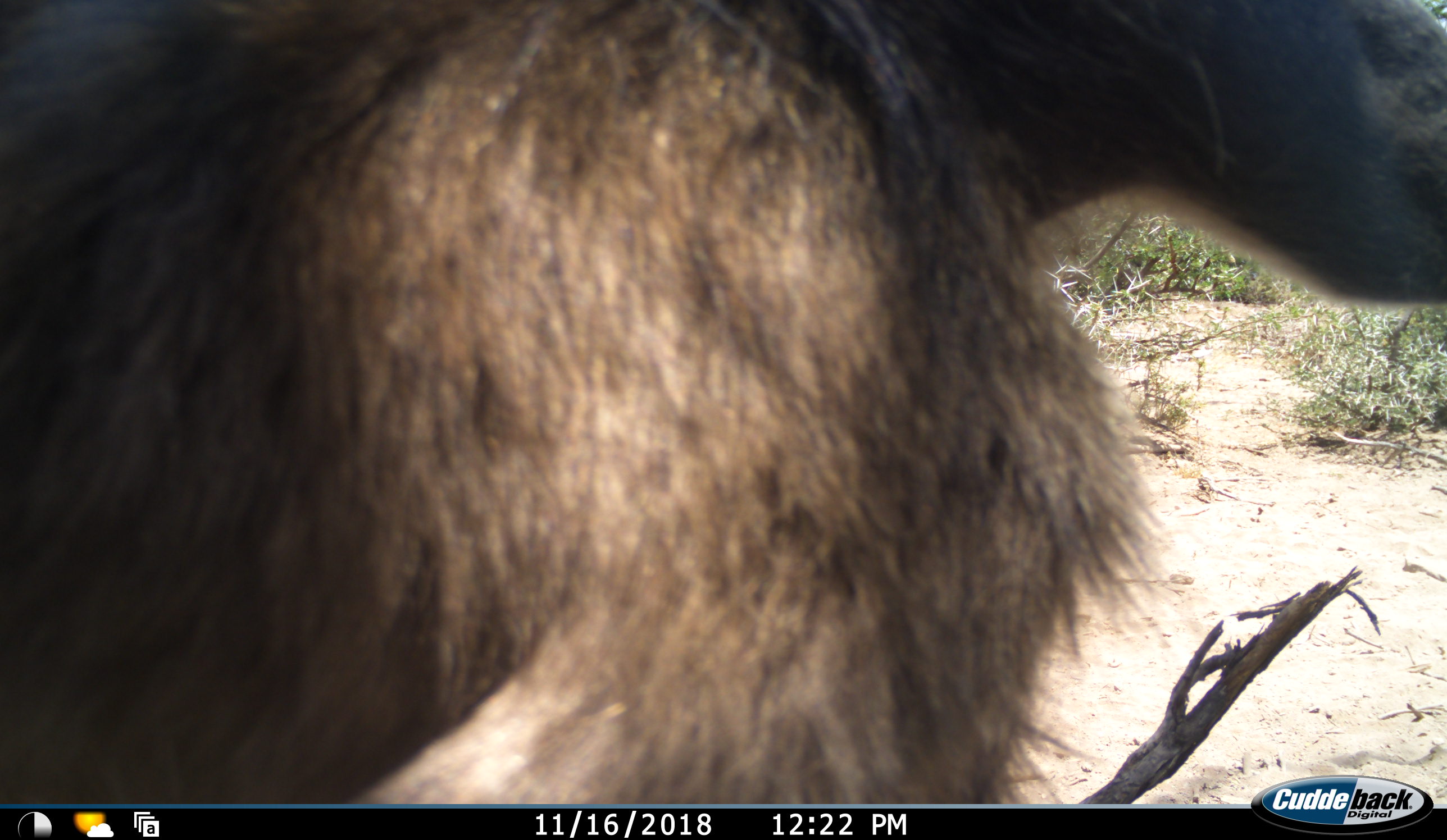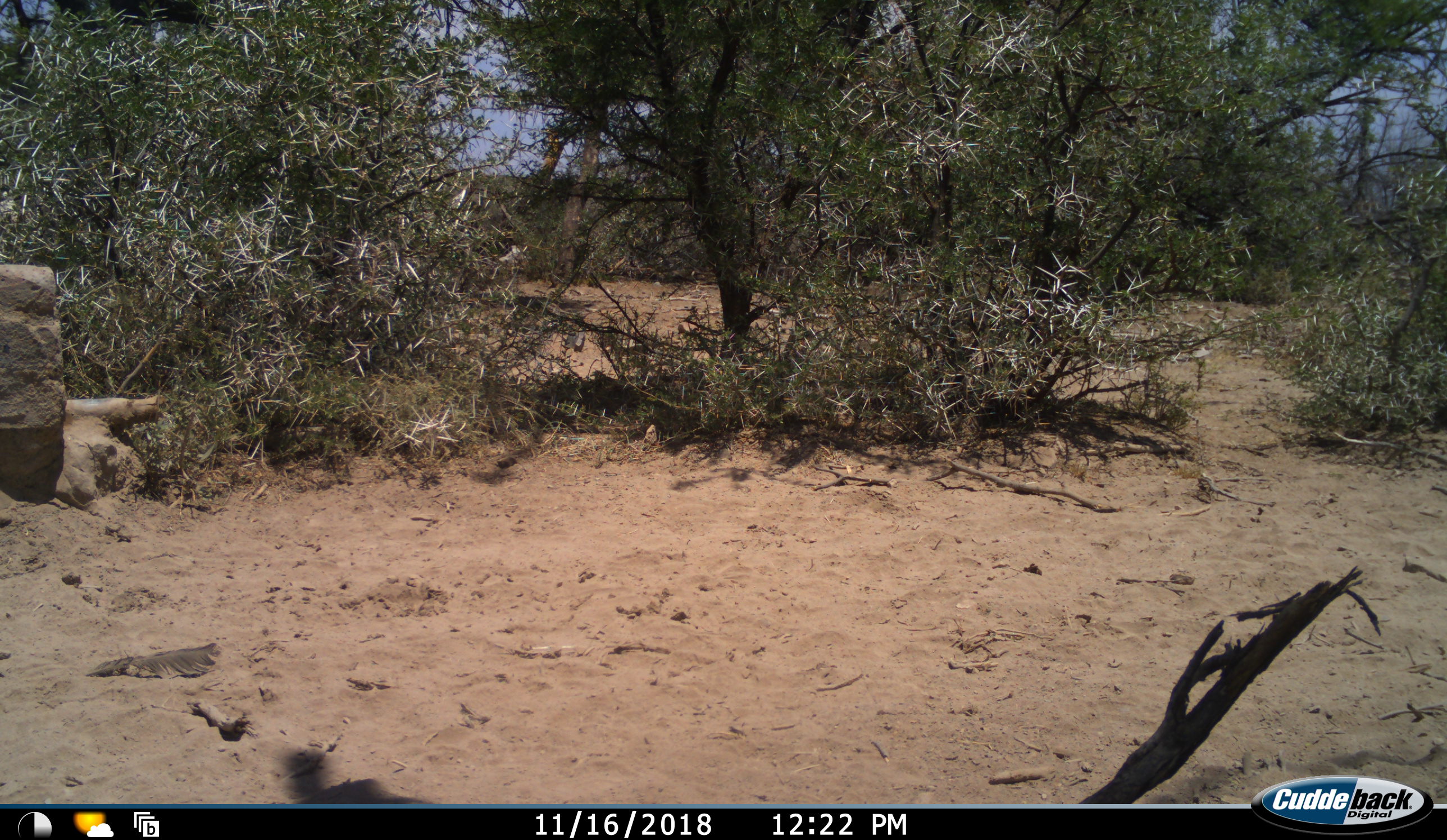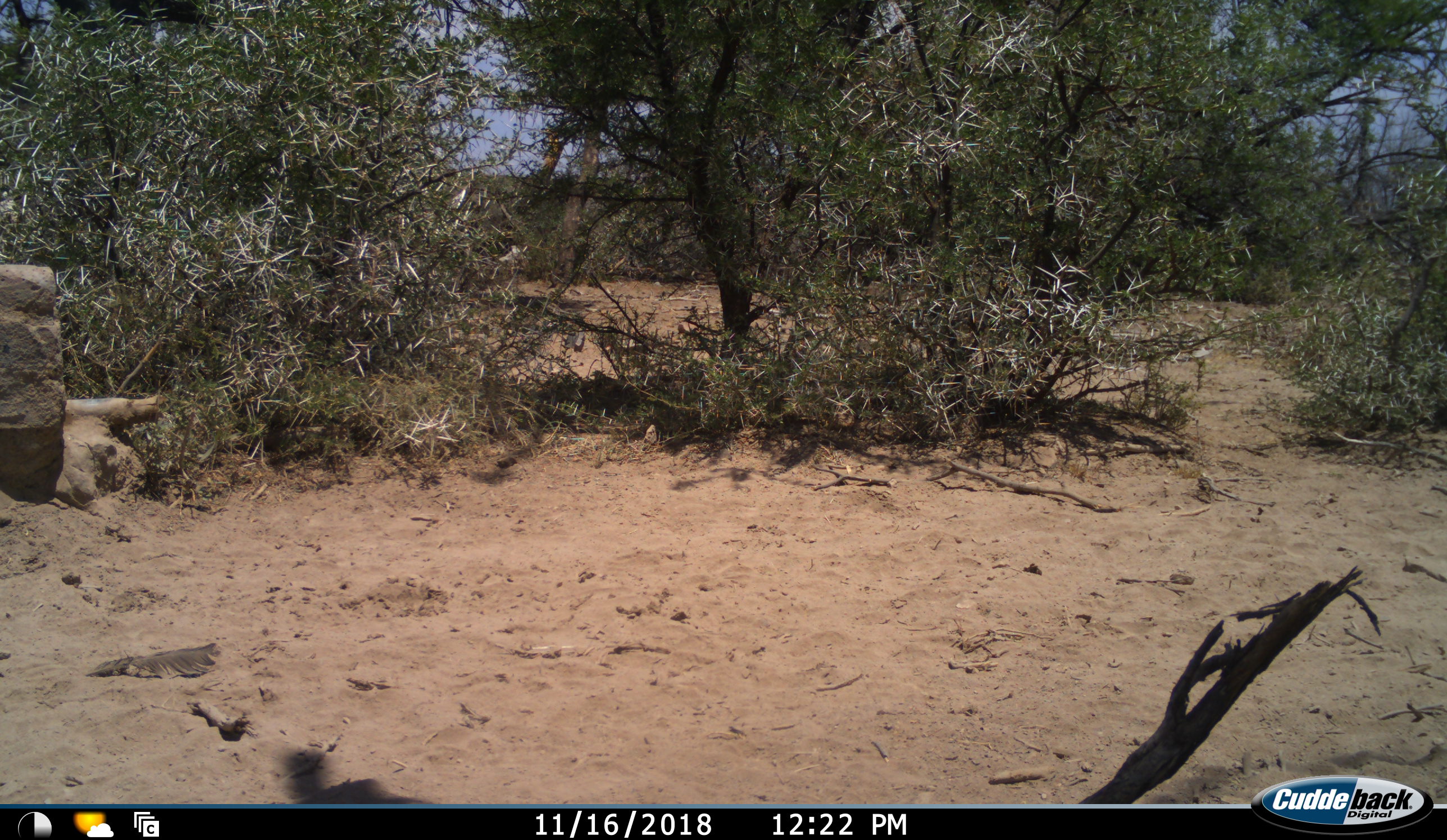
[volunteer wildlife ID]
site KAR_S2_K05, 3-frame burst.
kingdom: Animalia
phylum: Chordata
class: Mammalia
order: Primates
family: Cercopithecidae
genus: Papio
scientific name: Papio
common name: baboon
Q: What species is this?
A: Baboon (Papio).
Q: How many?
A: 1.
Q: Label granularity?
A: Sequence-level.